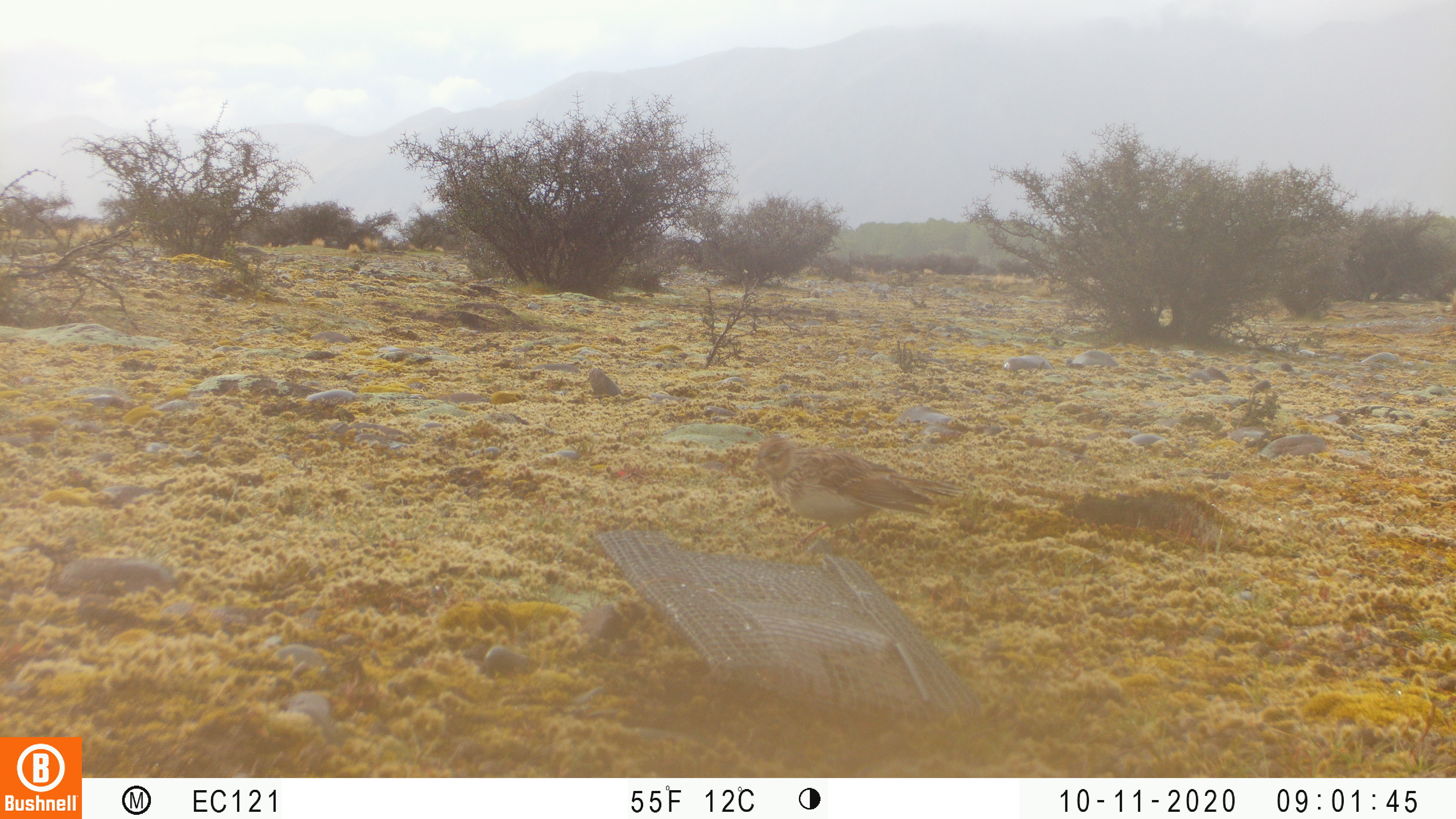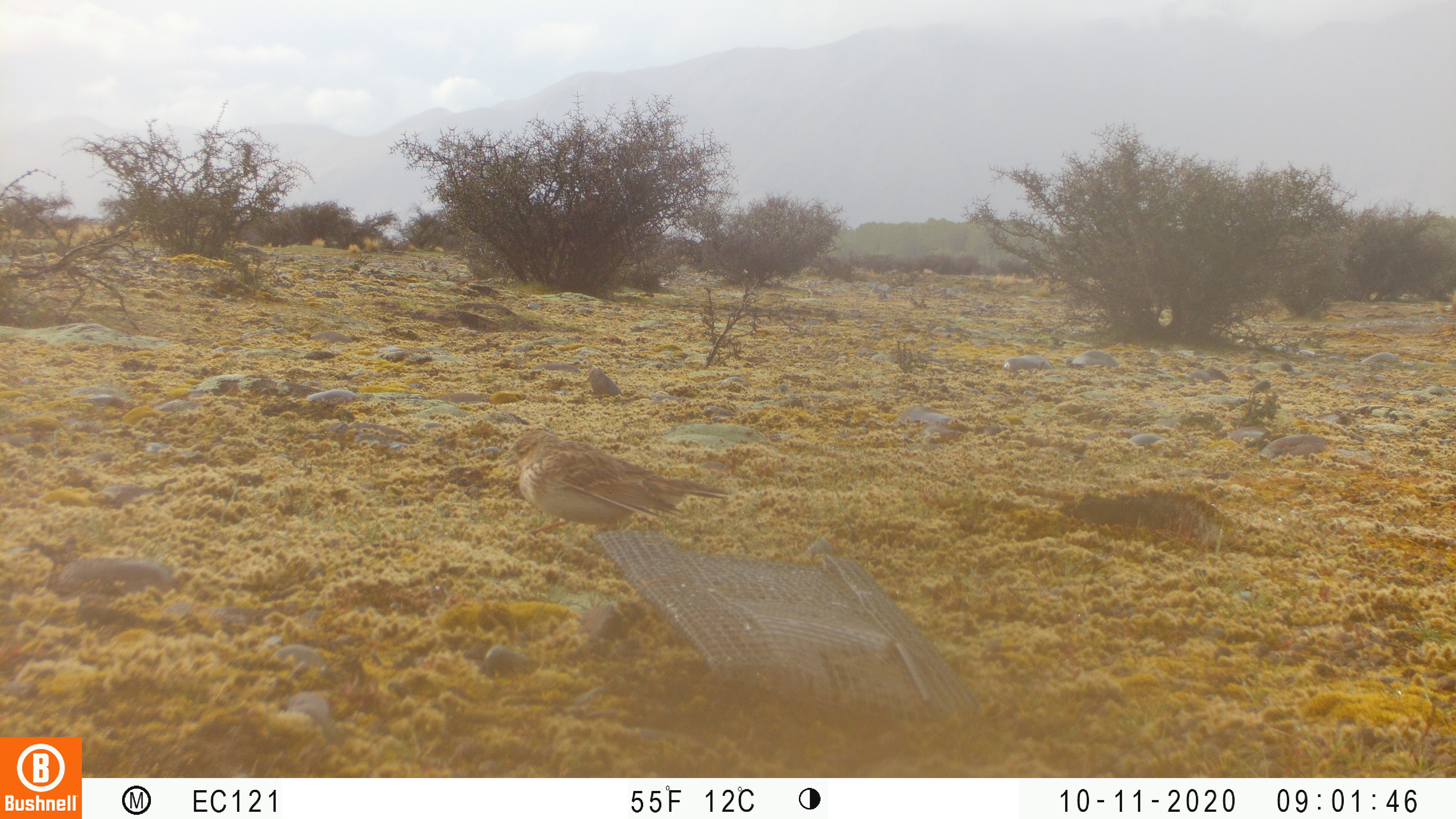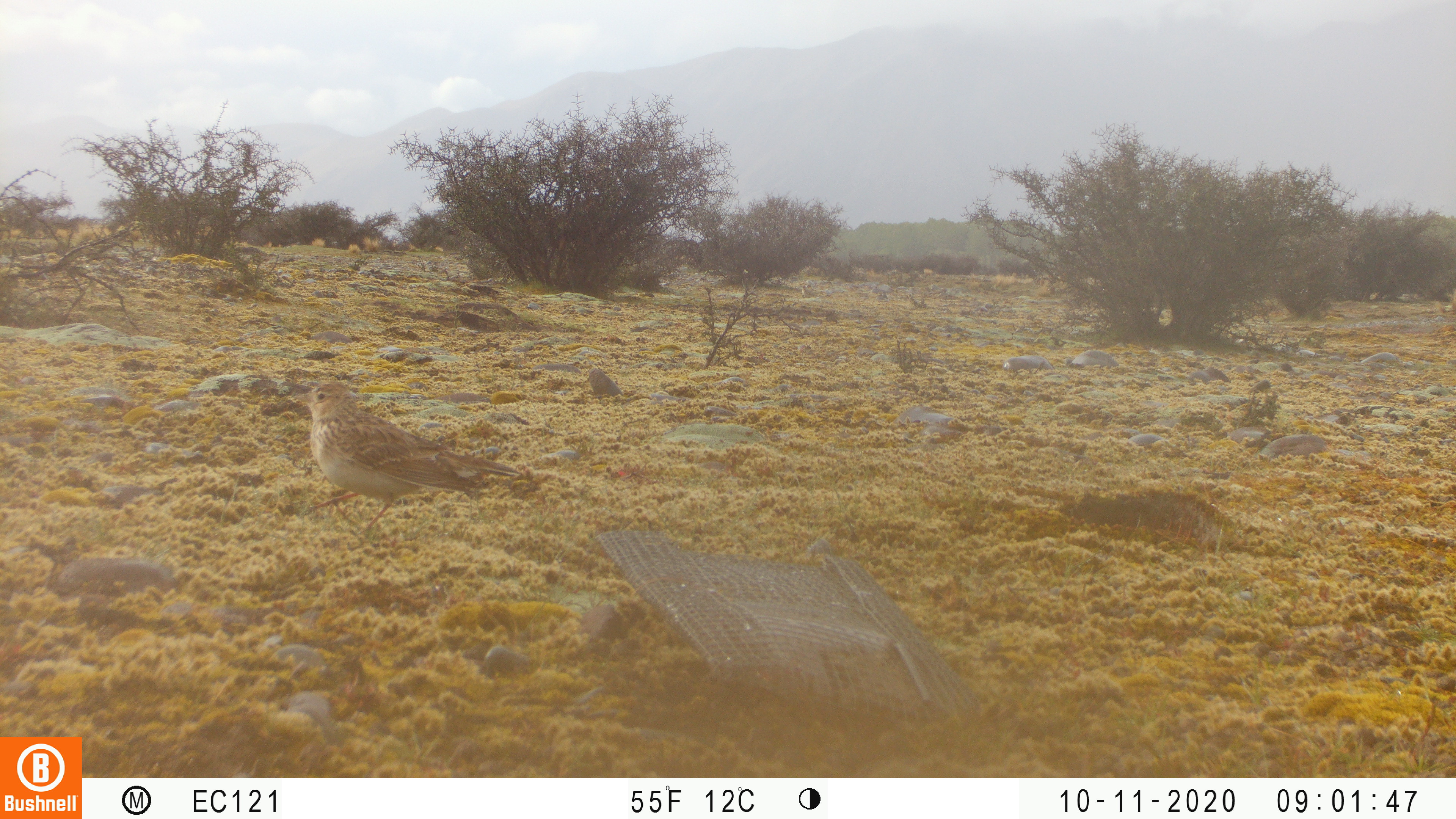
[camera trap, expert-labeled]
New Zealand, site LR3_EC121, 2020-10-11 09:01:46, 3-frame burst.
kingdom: Animalia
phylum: Chordata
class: Aves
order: Passeriformes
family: Motacillidae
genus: Anthus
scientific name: Anthus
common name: pipit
Pipit (Anthus).